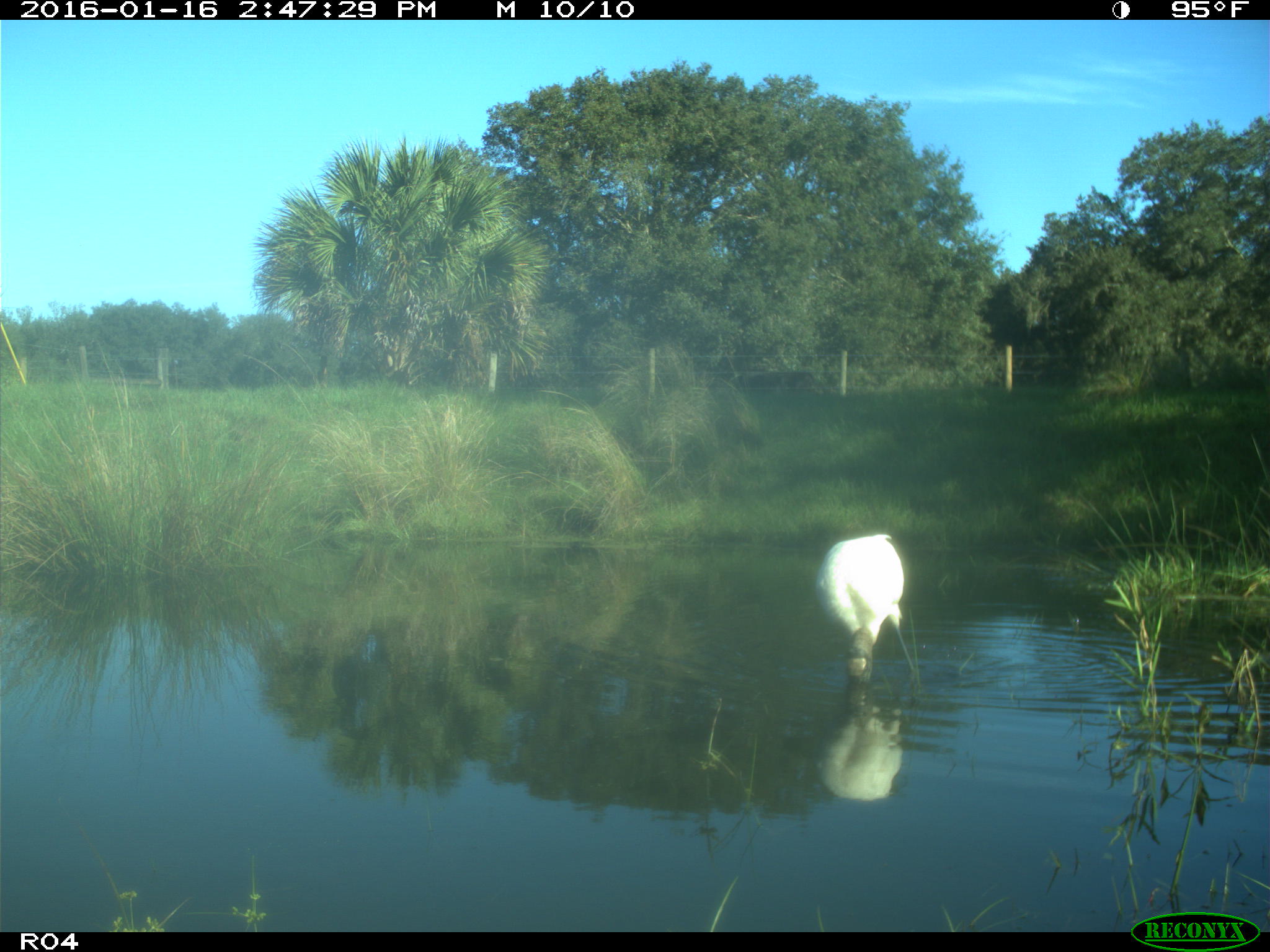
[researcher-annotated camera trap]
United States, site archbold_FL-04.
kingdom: Animalia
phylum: Chordata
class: Aves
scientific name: Aves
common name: birds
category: unidentified bird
Unidentified bird (birds) (Aves).